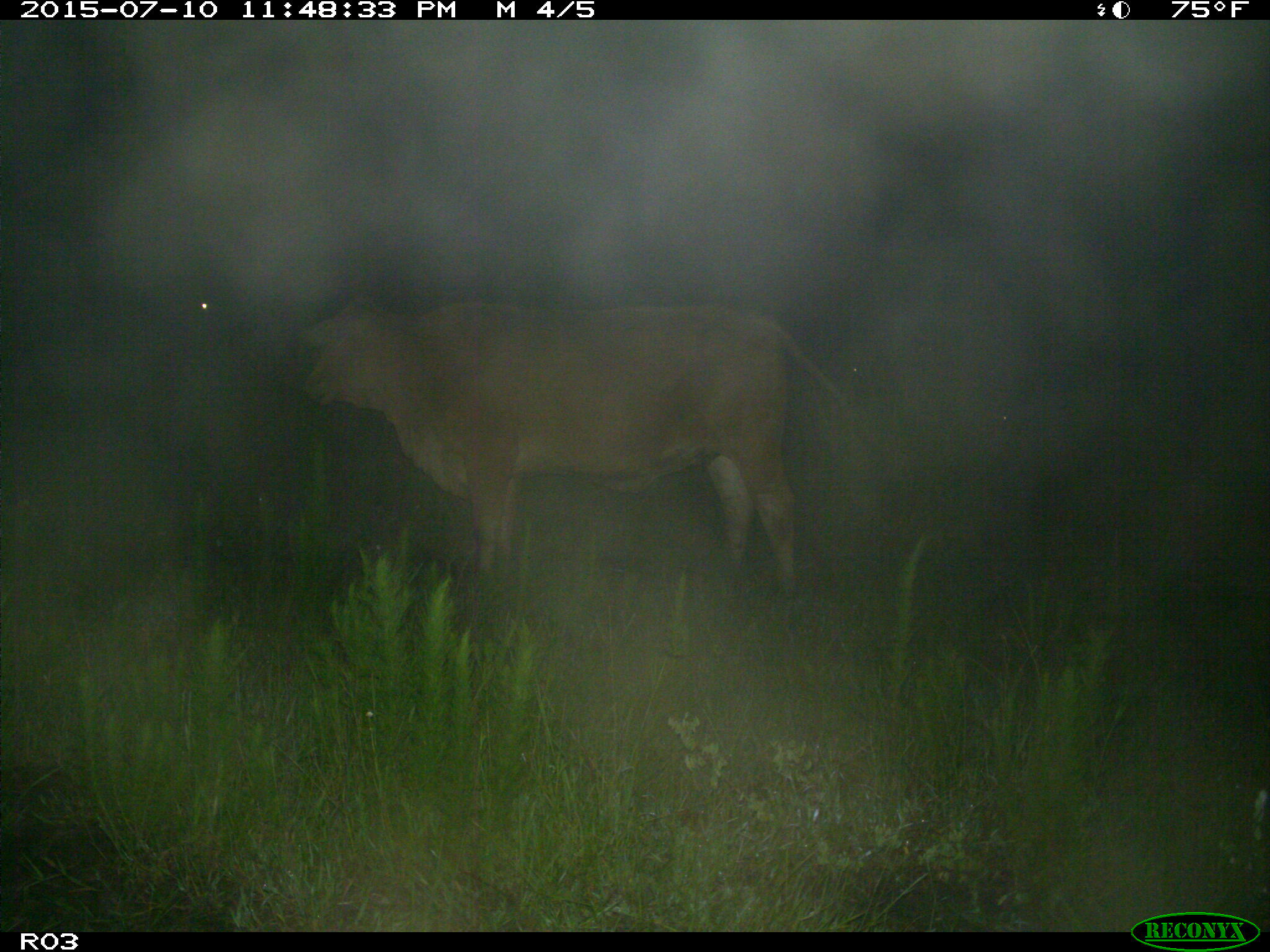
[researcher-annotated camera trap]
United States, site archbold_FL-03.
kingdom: Animalia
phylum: Chordata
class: Mammalia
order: Artiodactyla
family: Bovidae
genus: Bos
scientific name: Bos taurus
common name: domestic cow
Bos taurus (domestic cow).